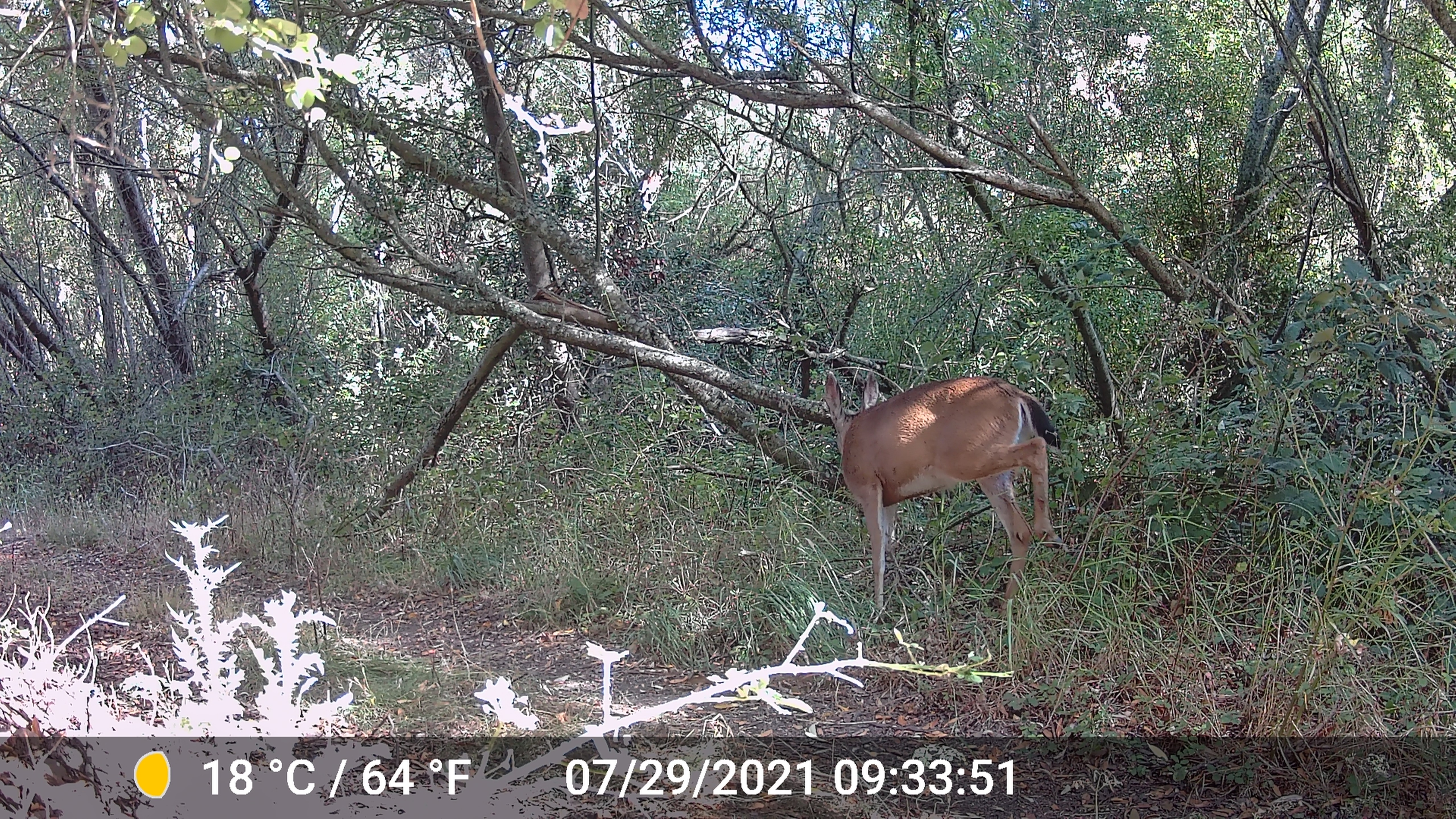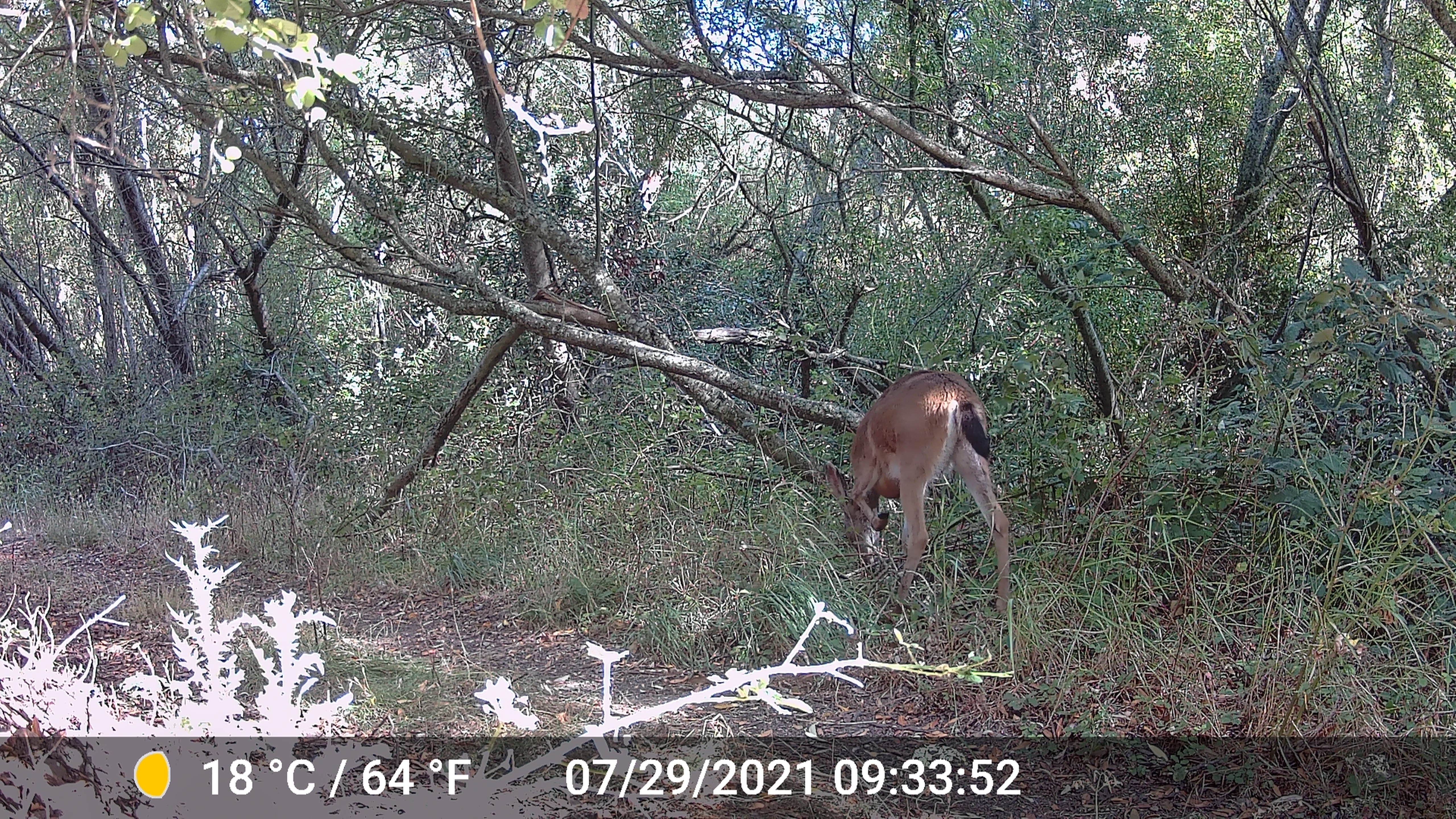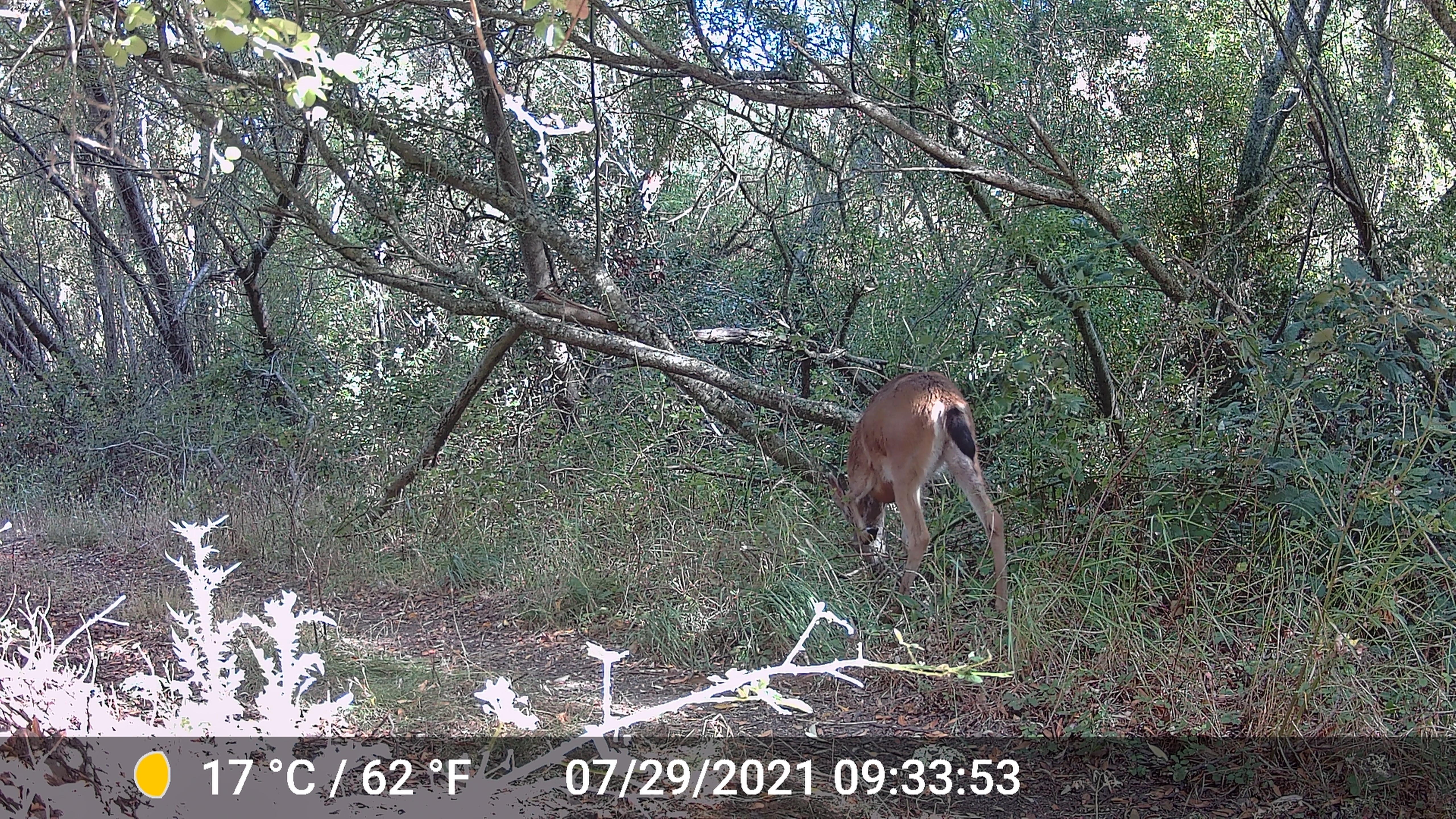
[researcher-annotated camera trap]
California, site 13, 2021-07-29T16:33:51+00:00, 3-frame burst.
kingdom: Animalia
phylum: Chordata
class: Mammalia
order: Artiodactyla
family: Cervidae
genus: Odocoileus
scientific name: Odocoileus hemionus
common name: mule deer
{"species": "mule deer (Odocoileus hemionus)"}